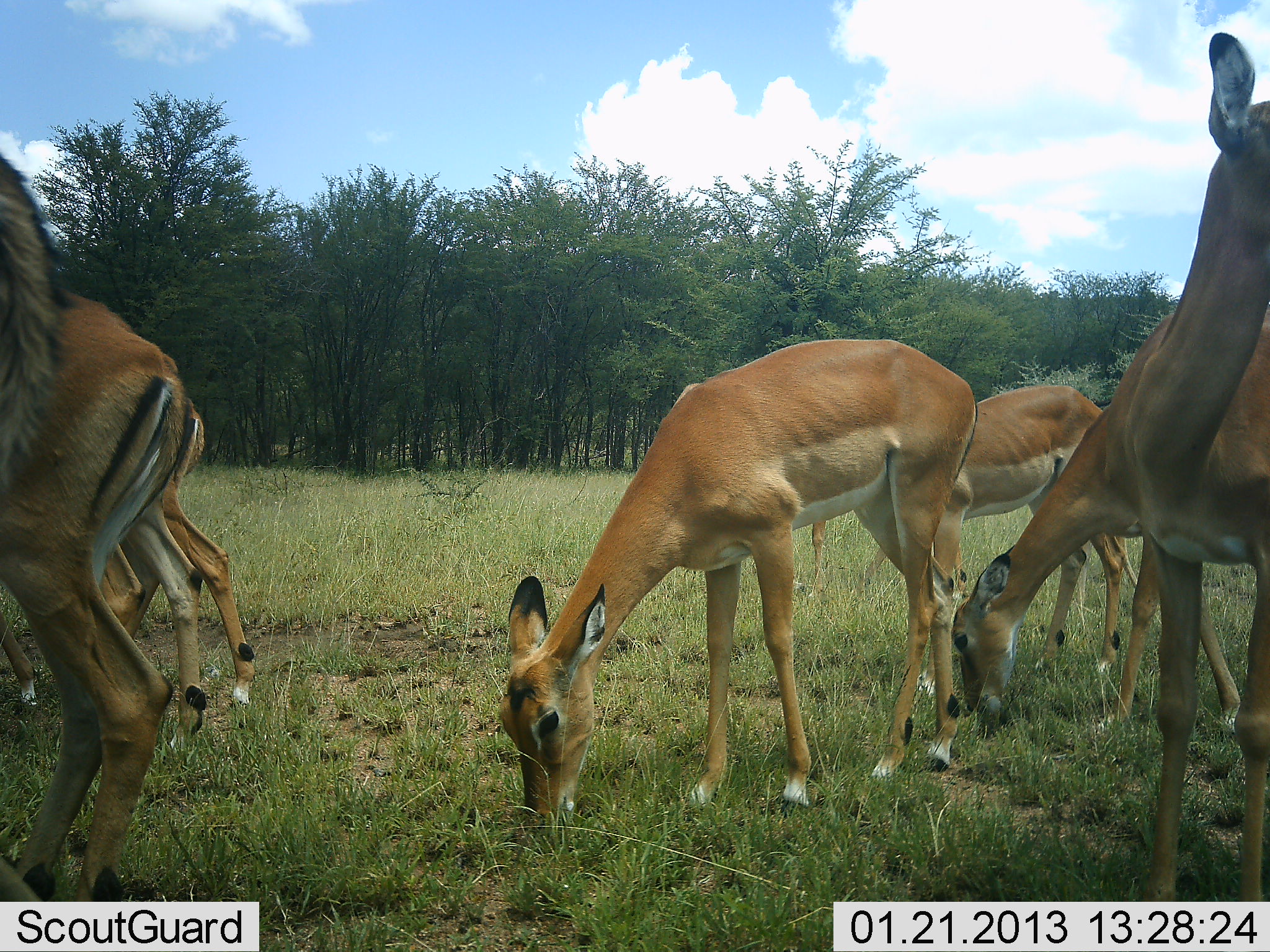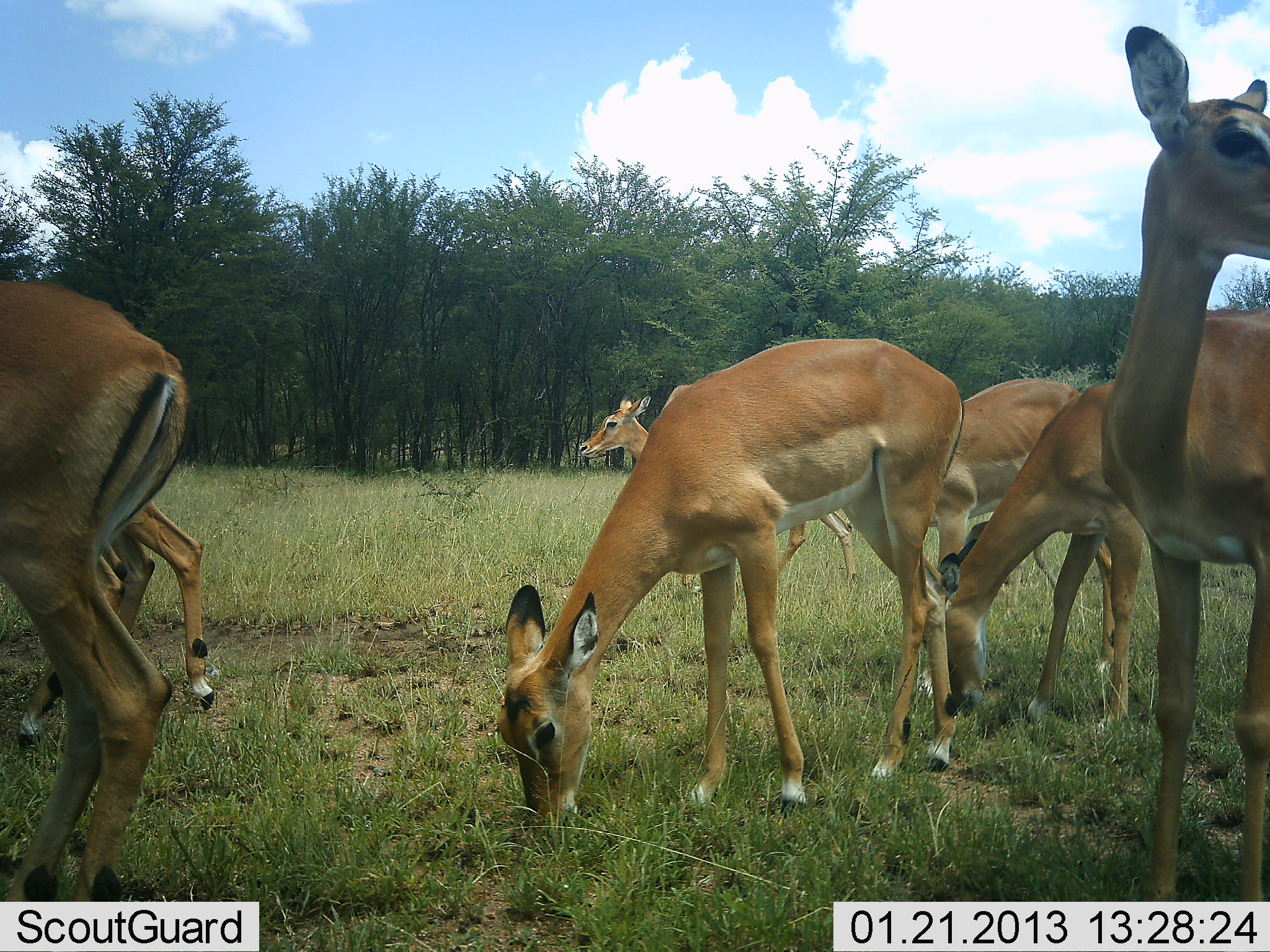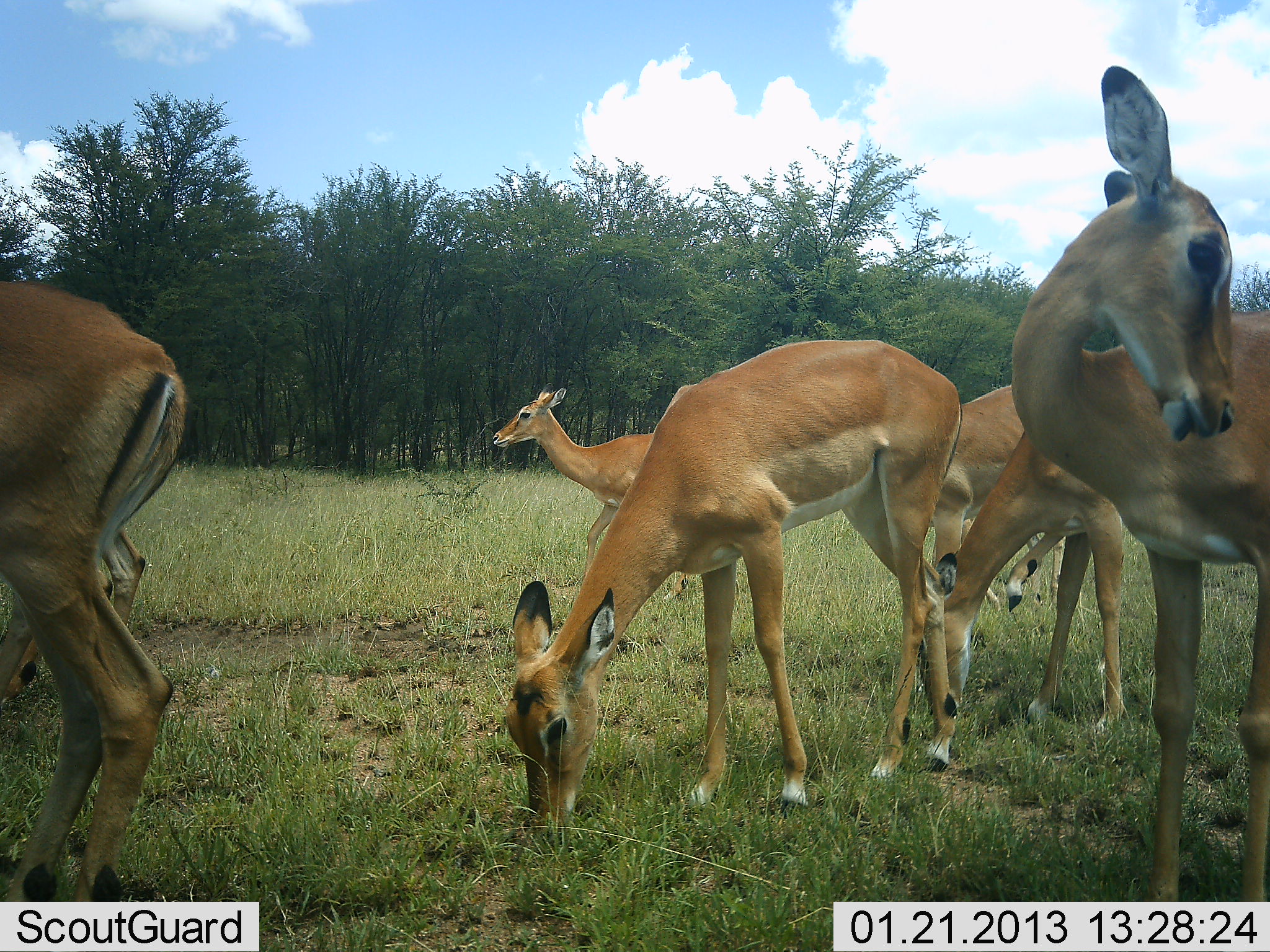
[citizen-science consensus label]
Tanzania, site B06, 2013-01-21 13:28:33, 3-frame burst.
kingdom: Animalia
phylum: Chordata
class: Mammalia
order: Artiodactyla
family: Bovidae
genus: Aepyceros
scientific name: Aepyceros melampus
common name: impala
Impala (Aepyceros melampus), count 8. Behavior (volunteer vote fractions): standing 85%, resting 0%, moving 58%, interacting 4%. Young present (vote fraction): 8%. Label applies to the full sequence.